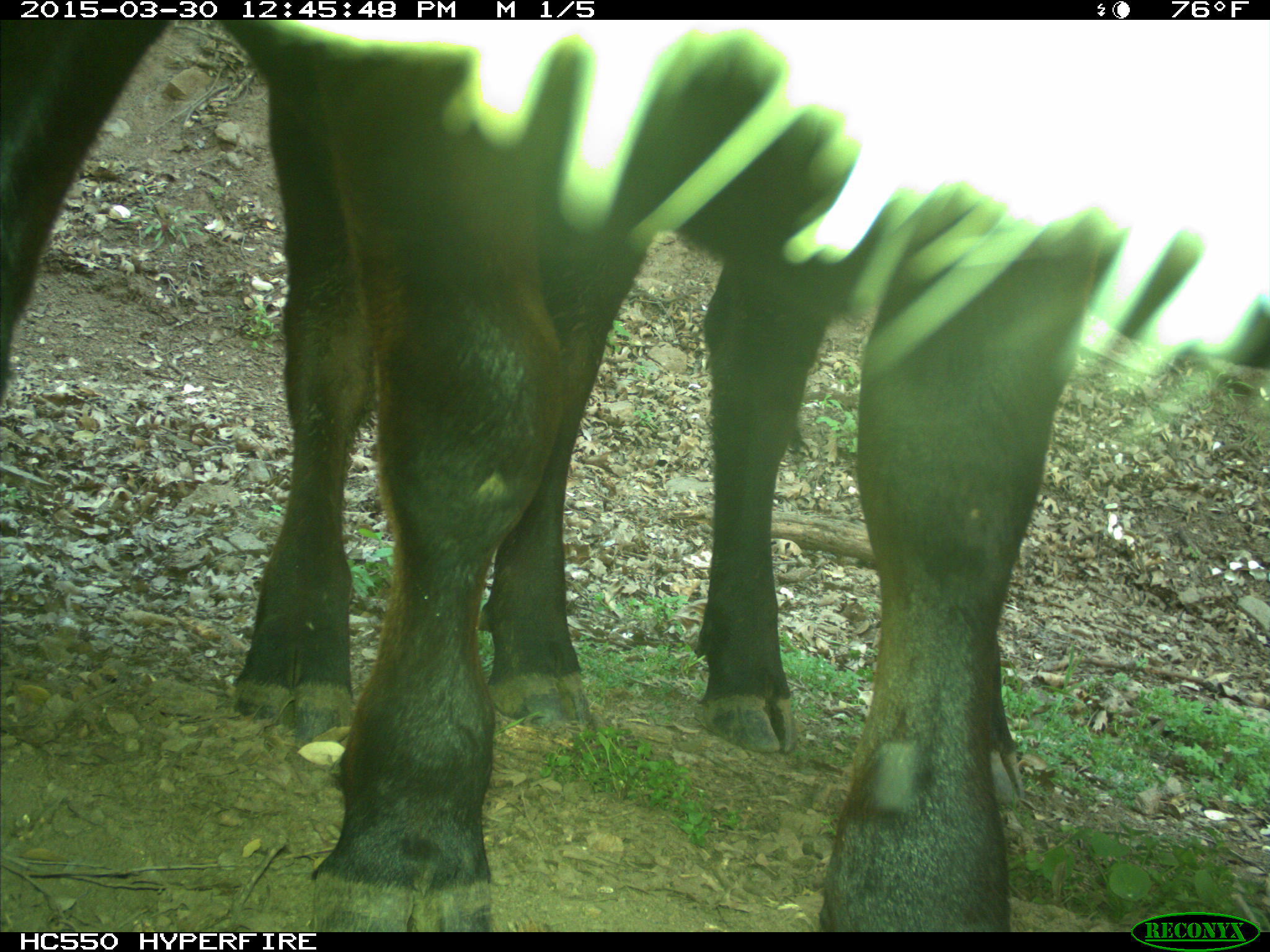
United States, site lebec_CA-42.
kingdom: Animalia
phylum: Chordata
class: Mammalia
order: Artiodactyla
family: Bovidae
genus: Bos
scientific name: Bos taurus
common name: domestic cow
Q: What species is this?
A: Bos taurus (domestic cow).